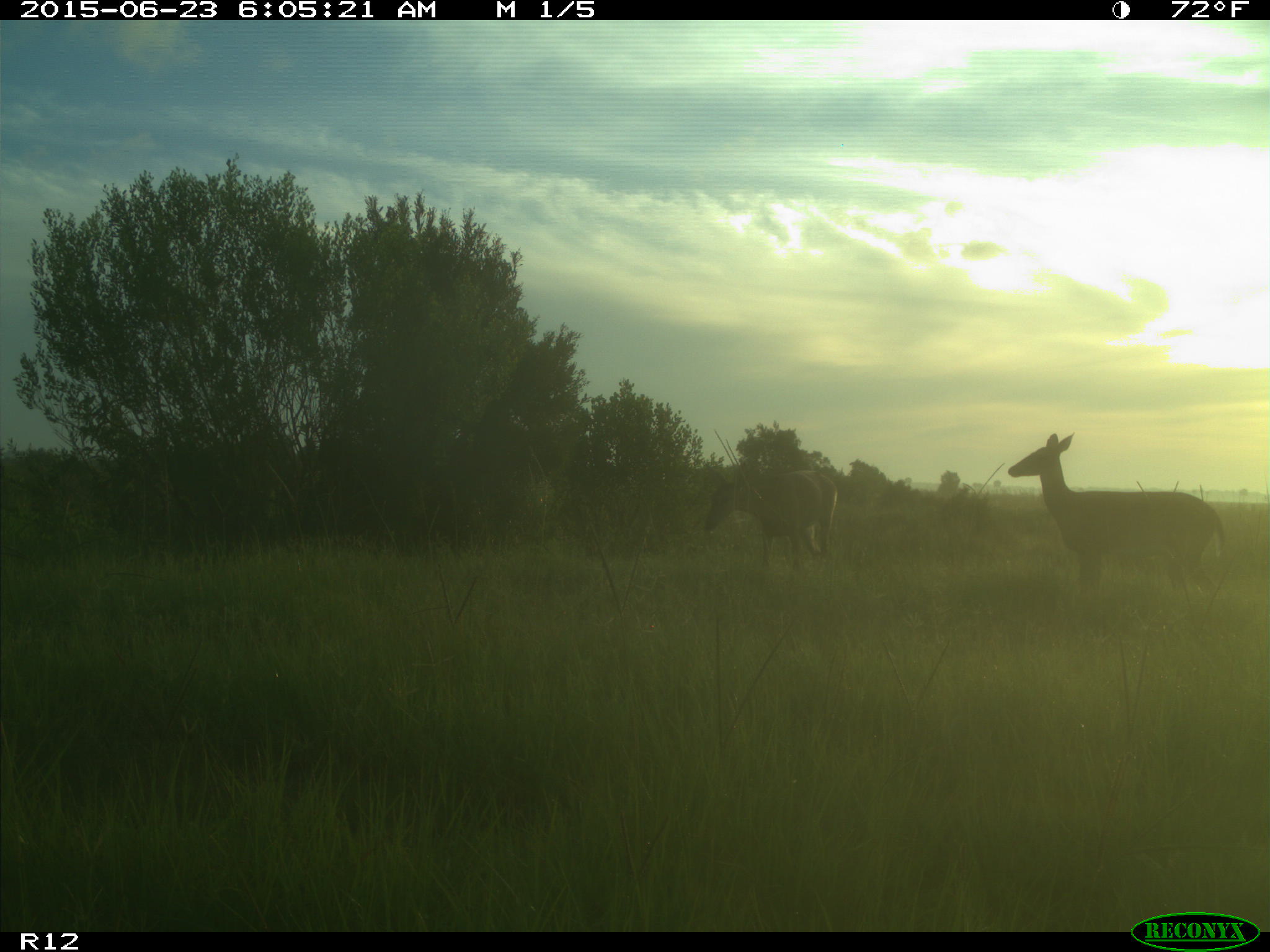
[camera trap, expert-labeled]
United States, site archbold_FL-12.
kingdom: Animalia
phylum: Chordata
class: Mammalia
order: Artiodactyla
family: Cervidae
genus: Odocoileus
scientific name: Odocoileus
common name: deer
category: unidentified deer